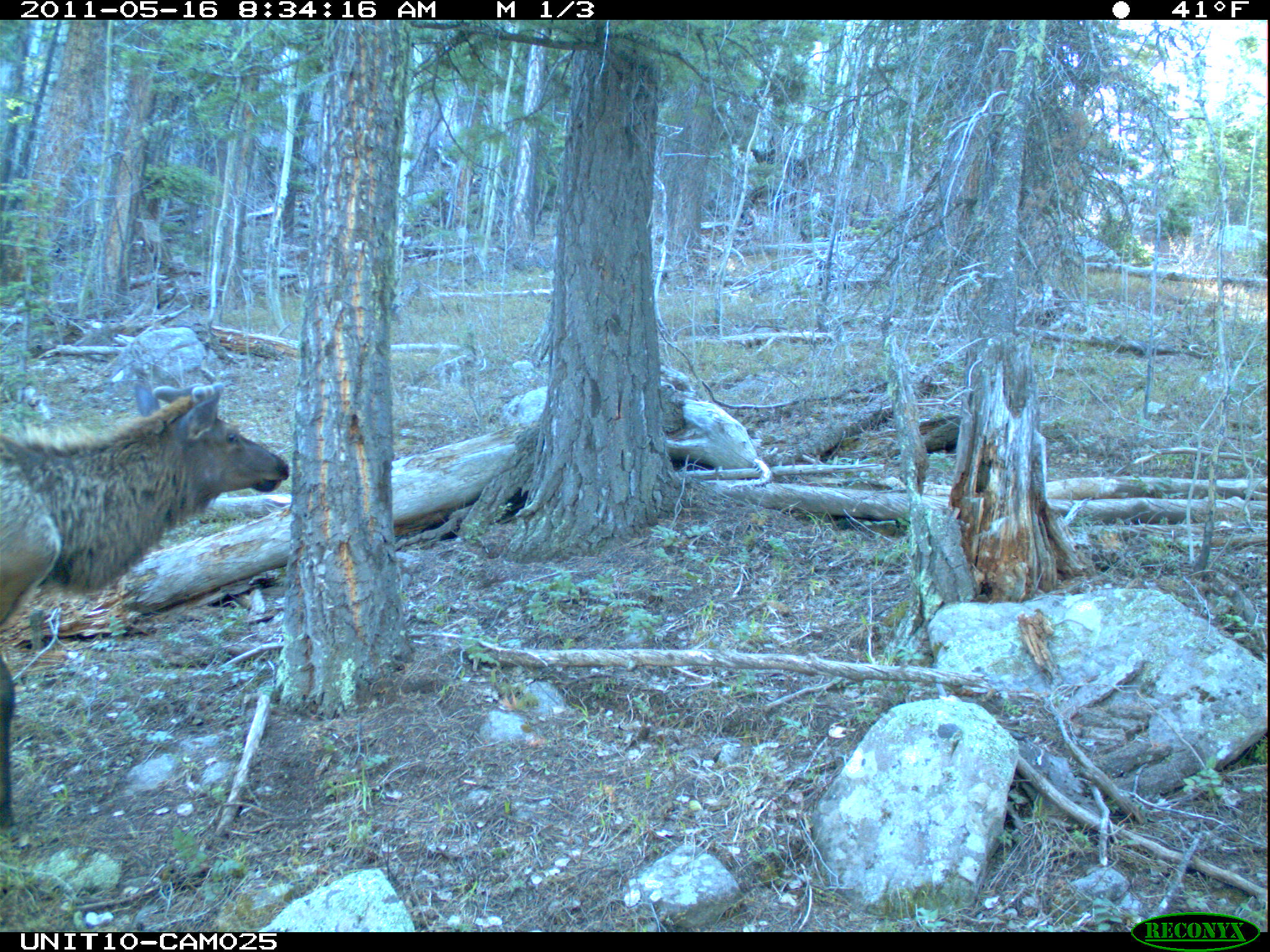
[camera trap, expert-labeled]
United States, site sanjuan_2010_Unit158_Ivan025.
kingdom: Animalia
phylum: Chordata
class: Mammalia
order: Artiodactyla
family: Cervidae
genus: Cervus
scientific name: Cervus elaphus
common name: red deer